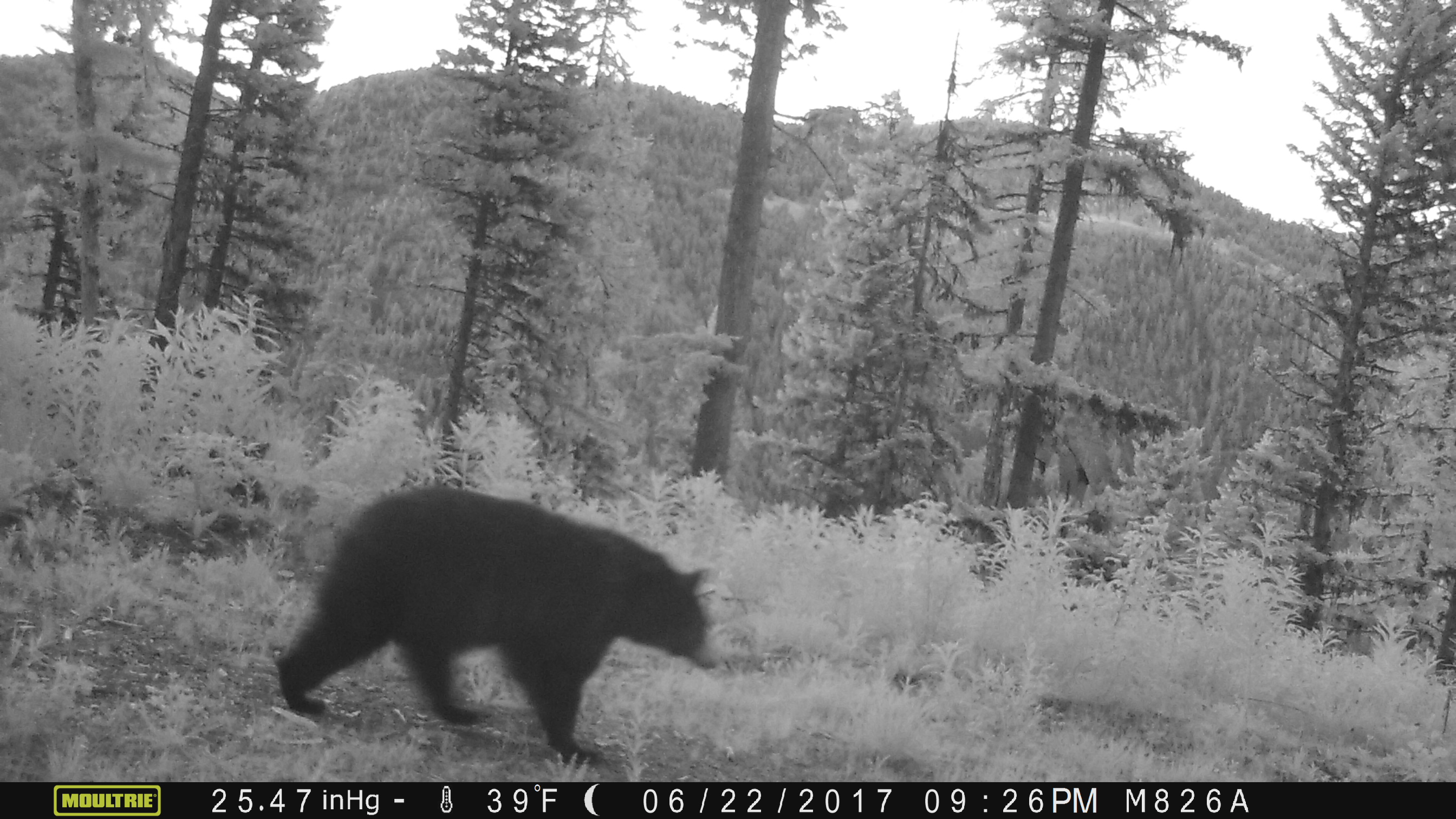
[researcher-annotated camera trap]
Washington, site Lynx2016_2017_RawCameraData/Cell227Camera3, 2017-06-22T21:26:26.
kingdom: Animalia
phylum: Chordata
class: Mammalia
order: Carnivora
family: Ursidae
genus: Ursus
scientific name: Ursus americanus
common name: american black bear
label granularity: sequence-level